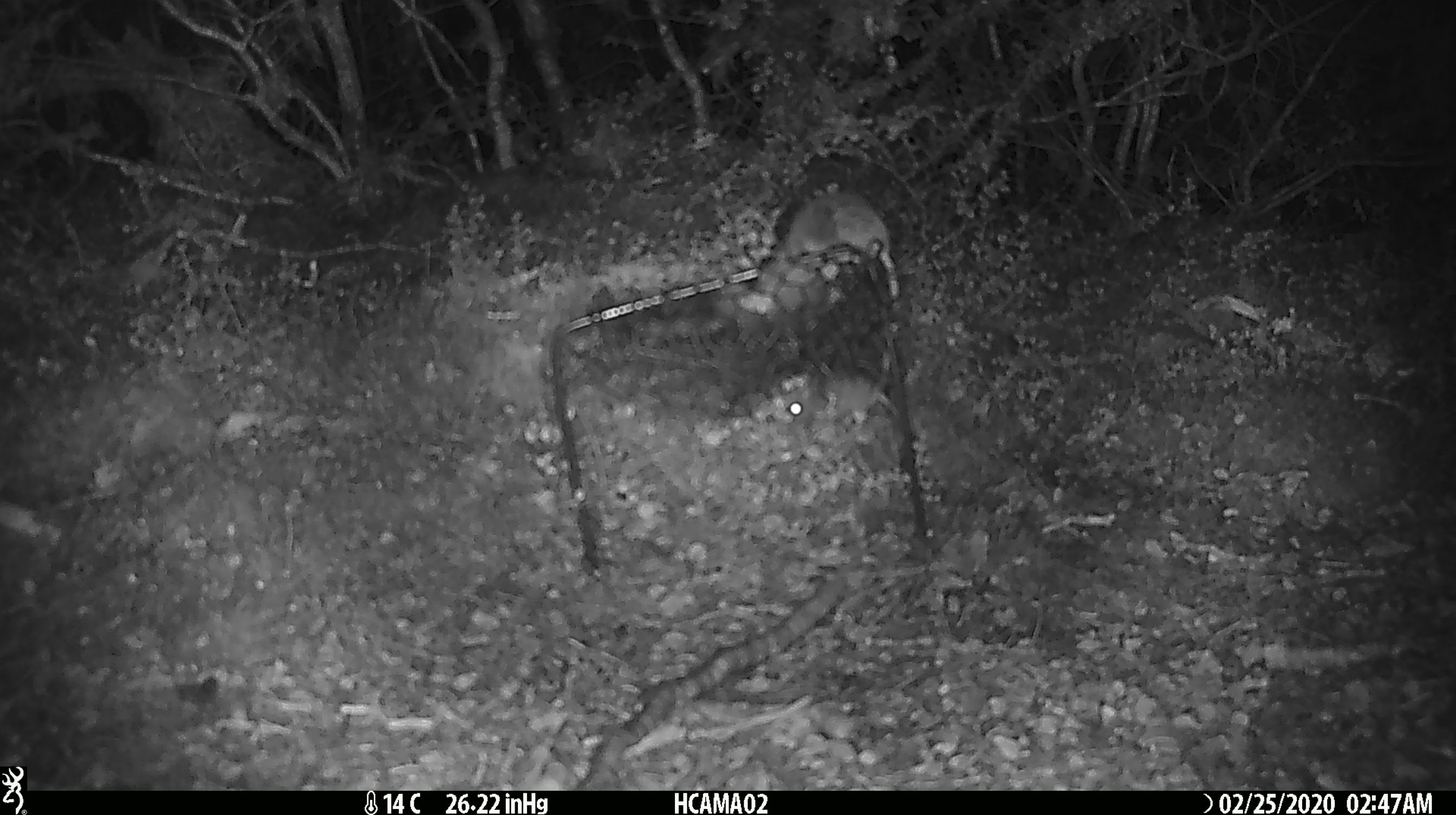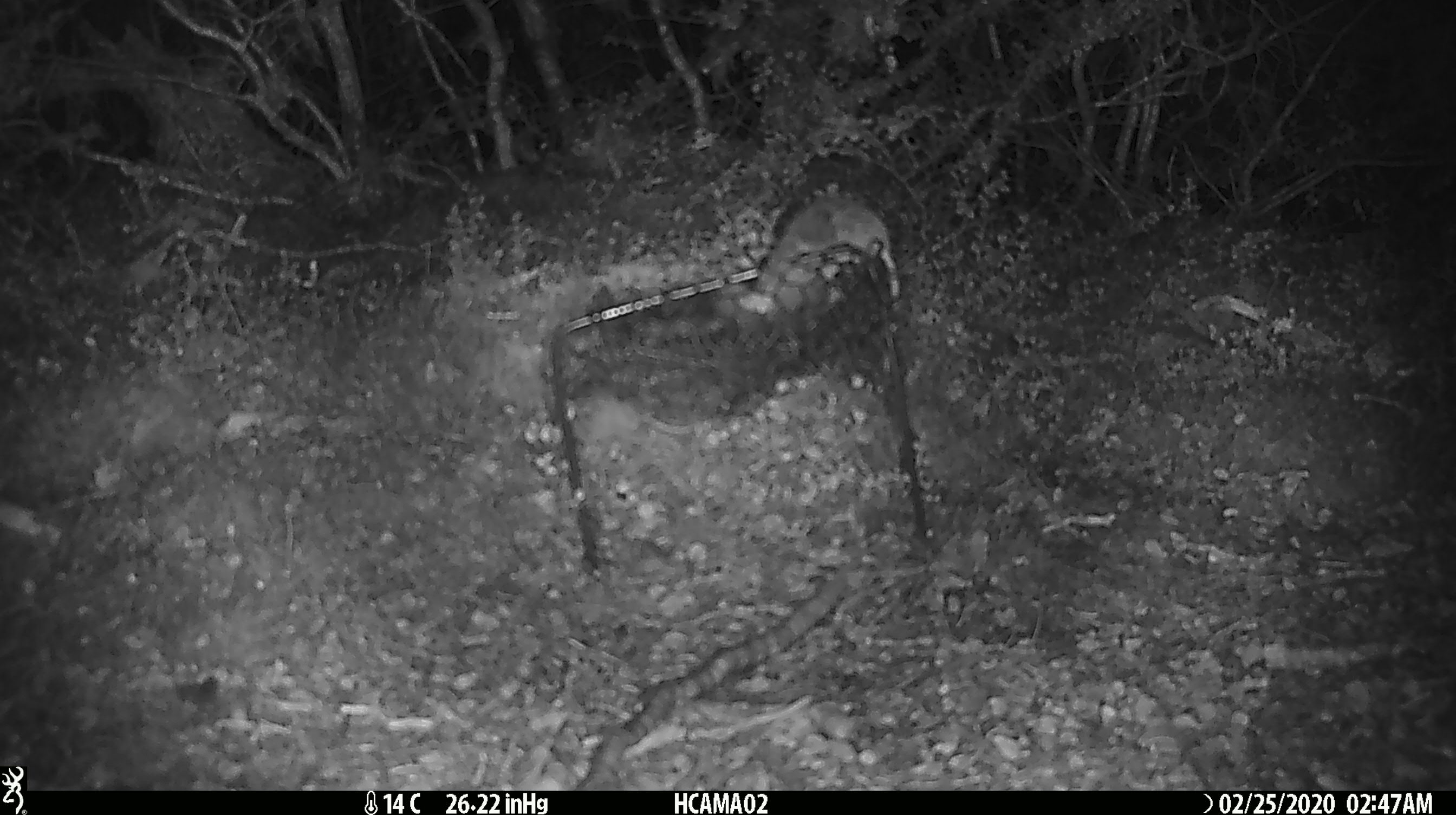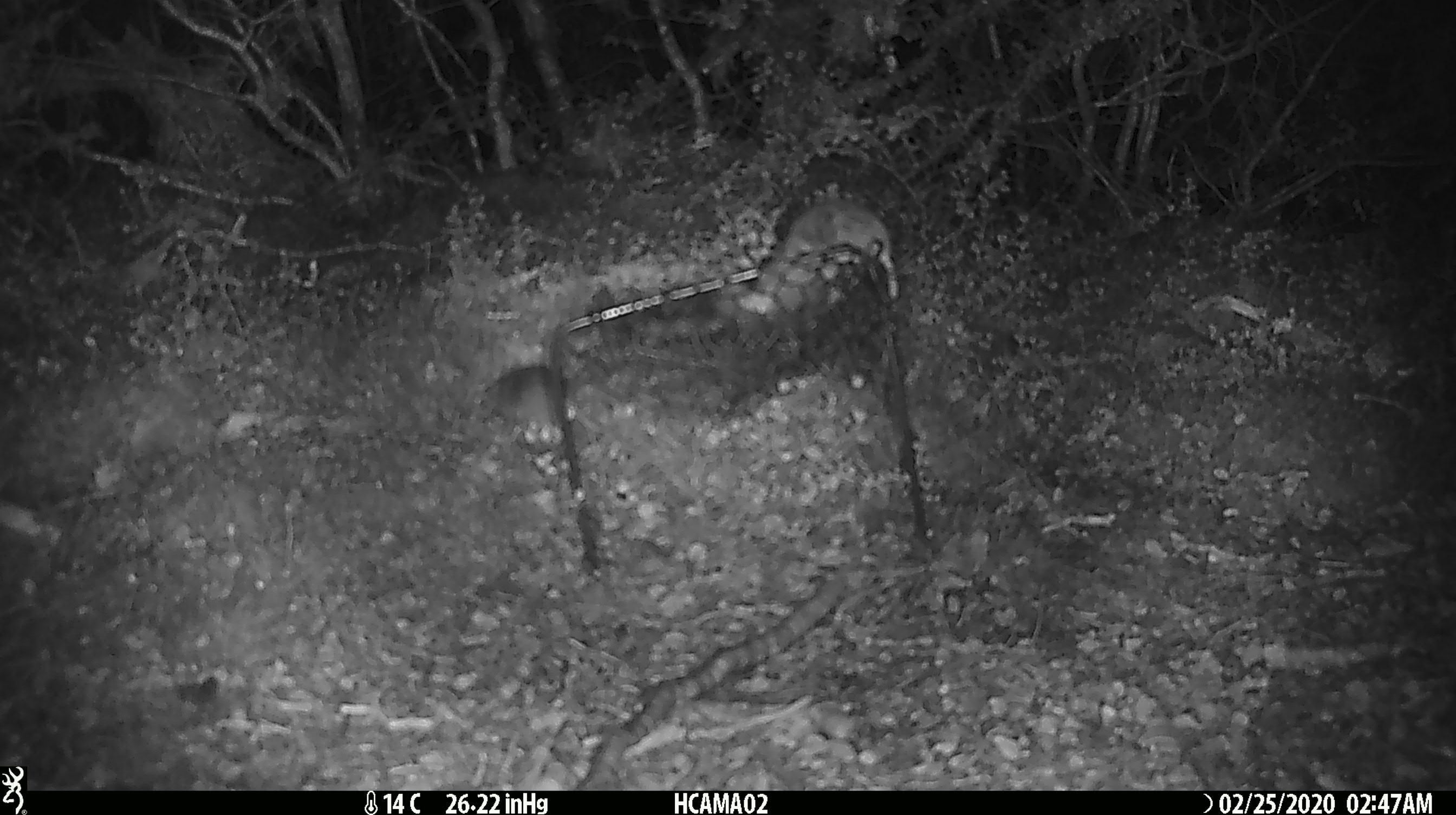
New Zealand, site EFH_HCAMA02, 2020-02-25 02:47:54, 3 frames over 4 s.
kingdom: Animalia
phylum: Chordata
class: Mammalia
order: Rodentia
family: Muridae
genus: Mus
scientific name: Mus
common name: mouse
Mouse (Mus).